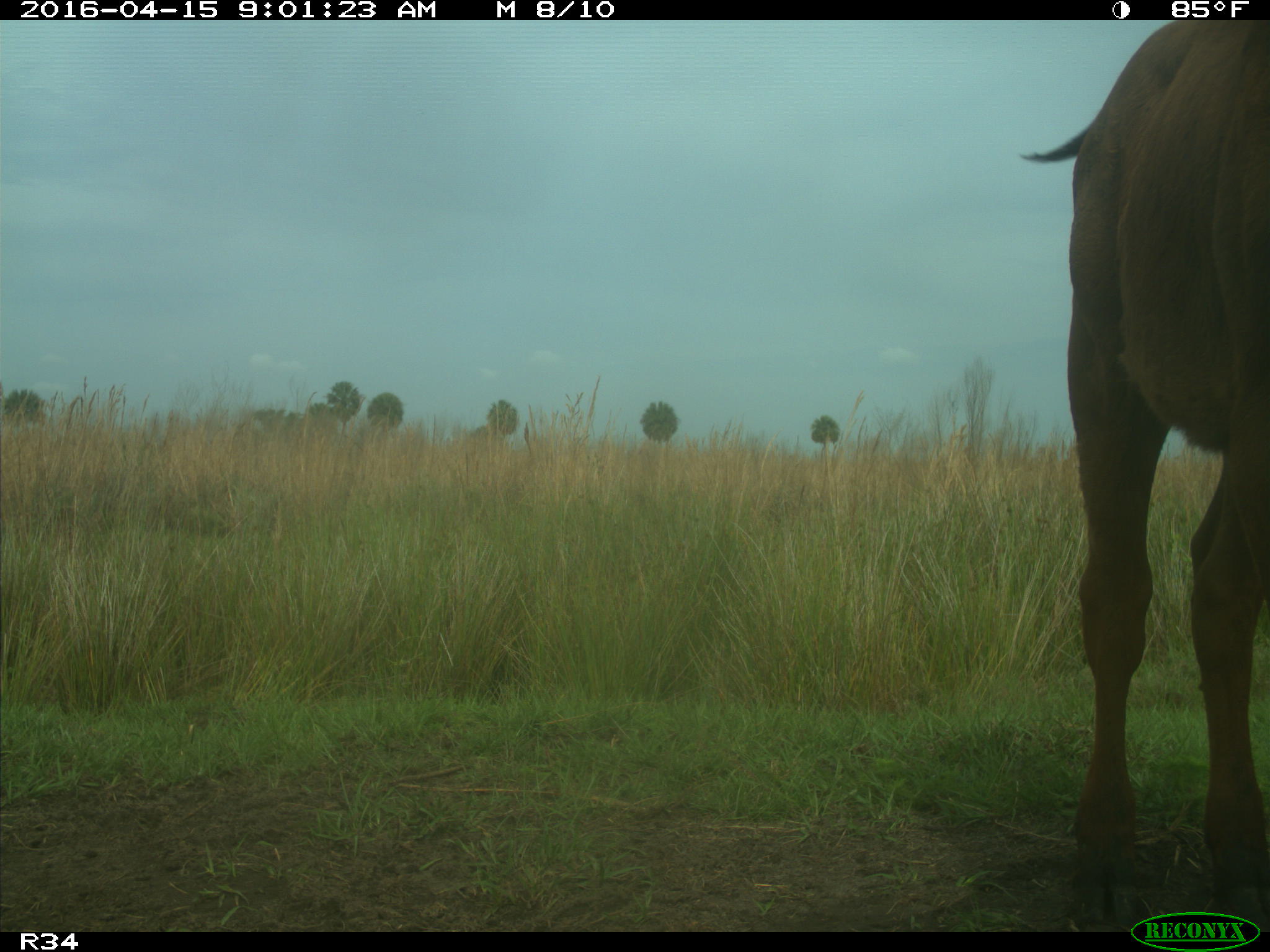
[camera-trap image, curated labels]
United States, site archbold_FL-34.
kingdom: Animalia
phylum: Chordata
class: Mammalia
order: Artiodactyla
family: Bovidae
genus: Bos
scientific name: Bos taurus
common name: domestic cow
Bos taurus (domestic cow).